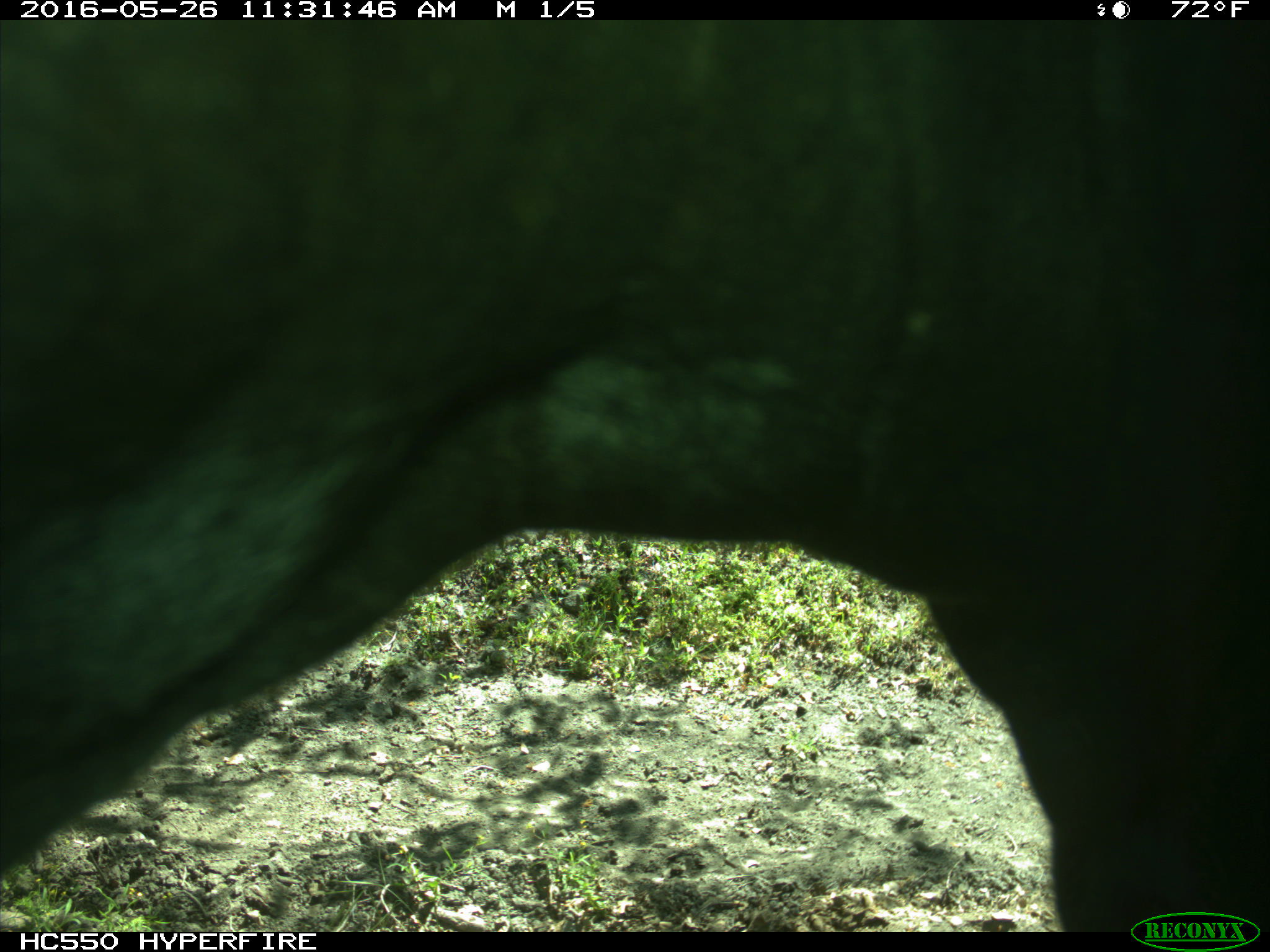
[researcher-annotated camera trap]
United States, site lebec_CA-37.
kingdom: Animalia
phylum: Chordata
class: Mammalia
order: Artiodactyla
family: Bovidae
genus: Bos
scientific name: Bos taurus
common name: domestic cow